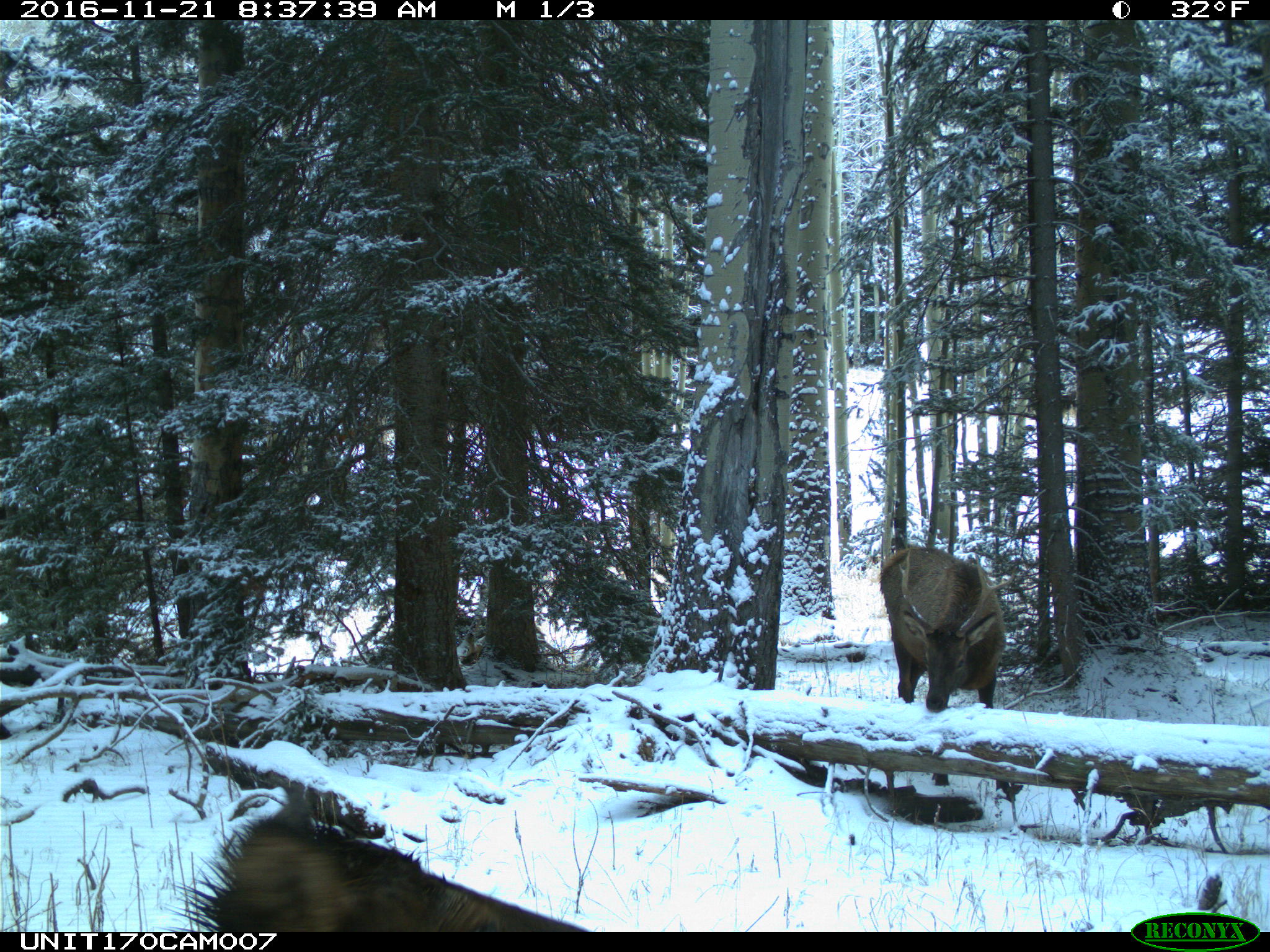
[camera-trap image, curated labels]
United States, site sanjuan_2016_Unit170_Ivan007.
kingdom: Animalia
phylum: Chordata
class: Mammalia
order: Artiodactyla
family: Cervidae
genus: Cervus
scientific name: Cervus elaphus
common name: red deer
Cervus elaphus (red deer).